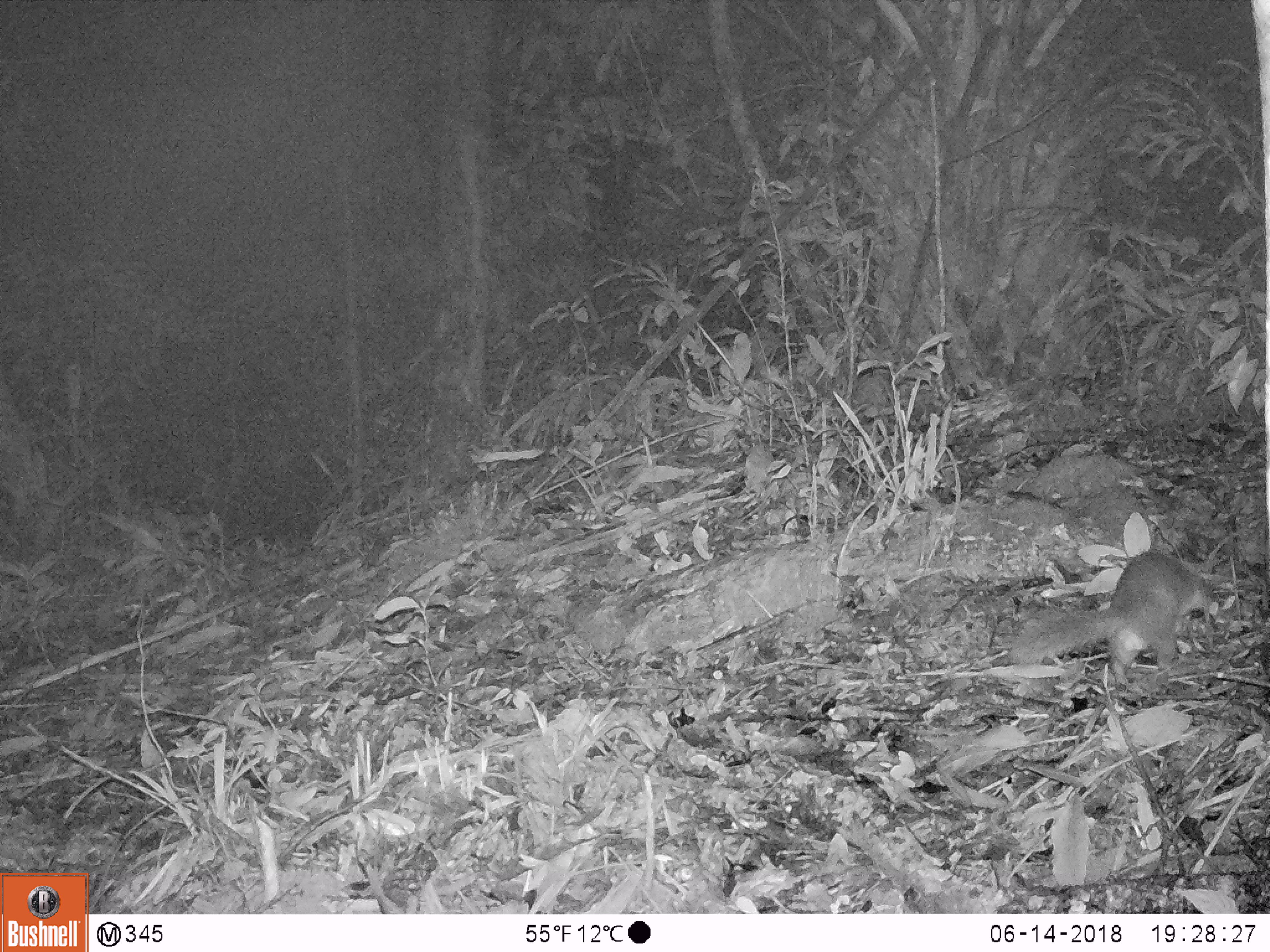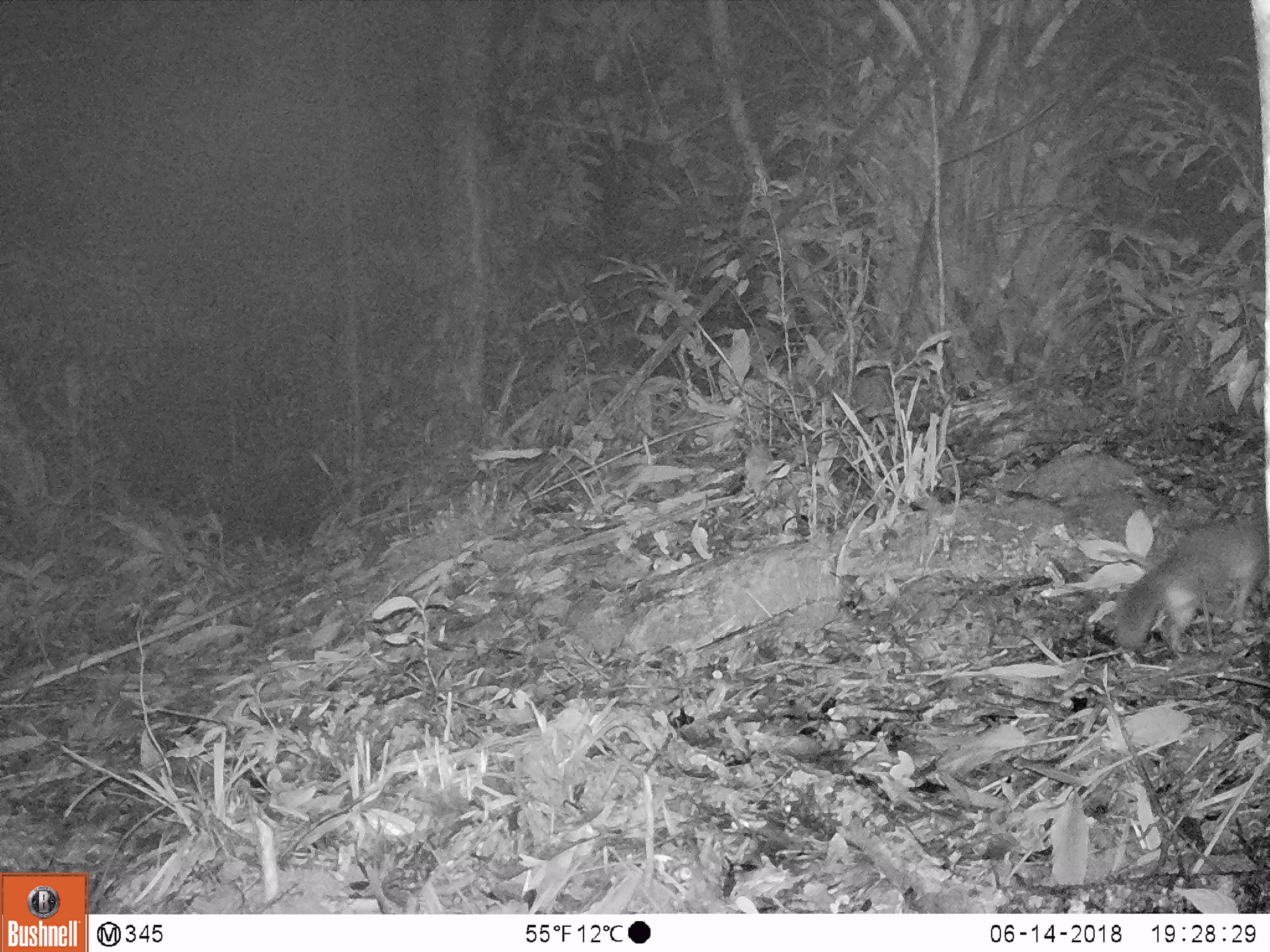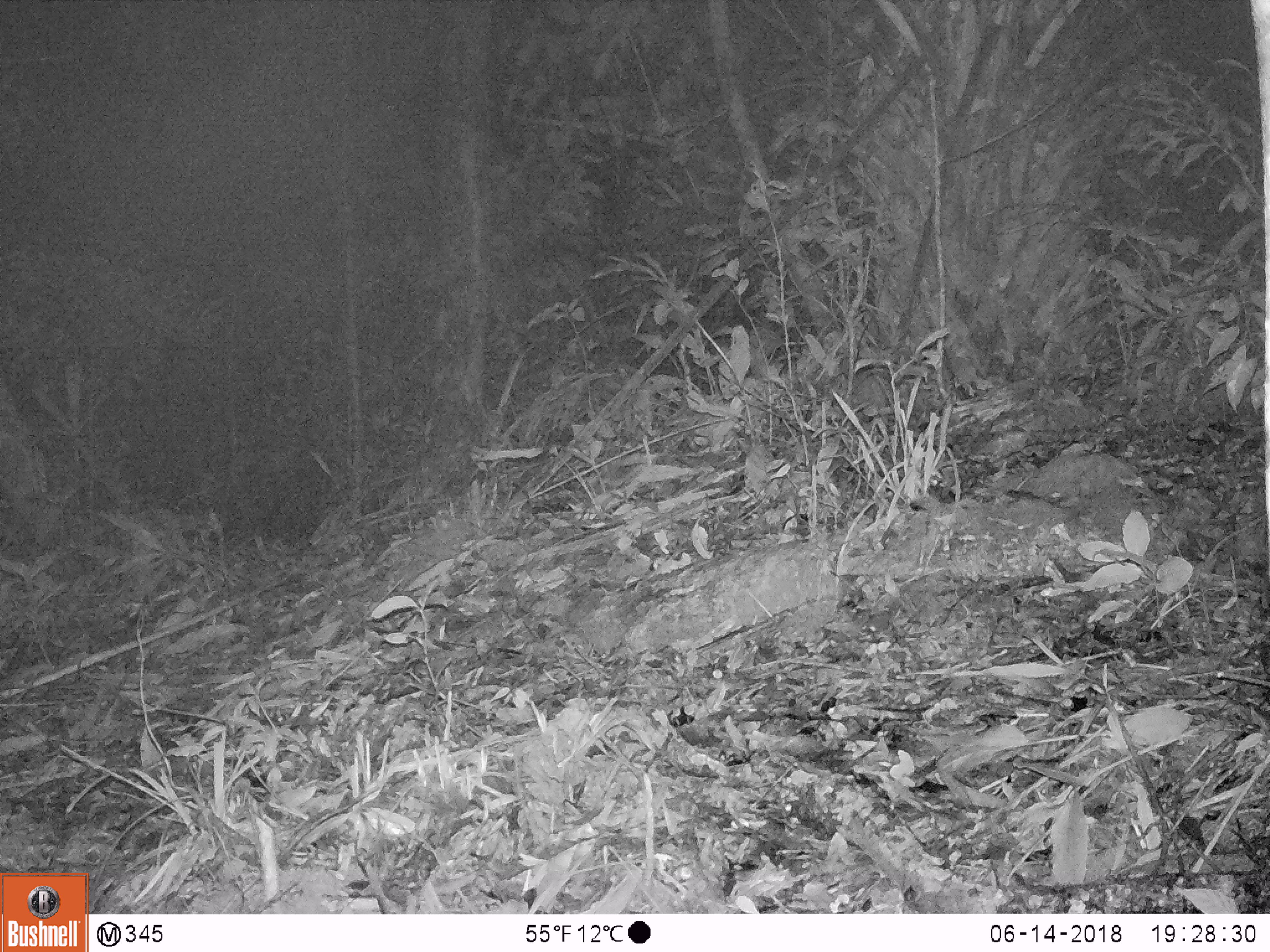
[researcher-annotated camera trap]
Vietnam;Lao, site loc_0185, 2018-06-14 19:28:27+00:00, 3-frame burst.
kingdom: Animalia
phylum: Chordata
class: Mammalia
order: Carnivora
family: Mustelidae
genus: Melogale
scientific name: Melogale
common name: ferret badger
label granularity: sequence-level